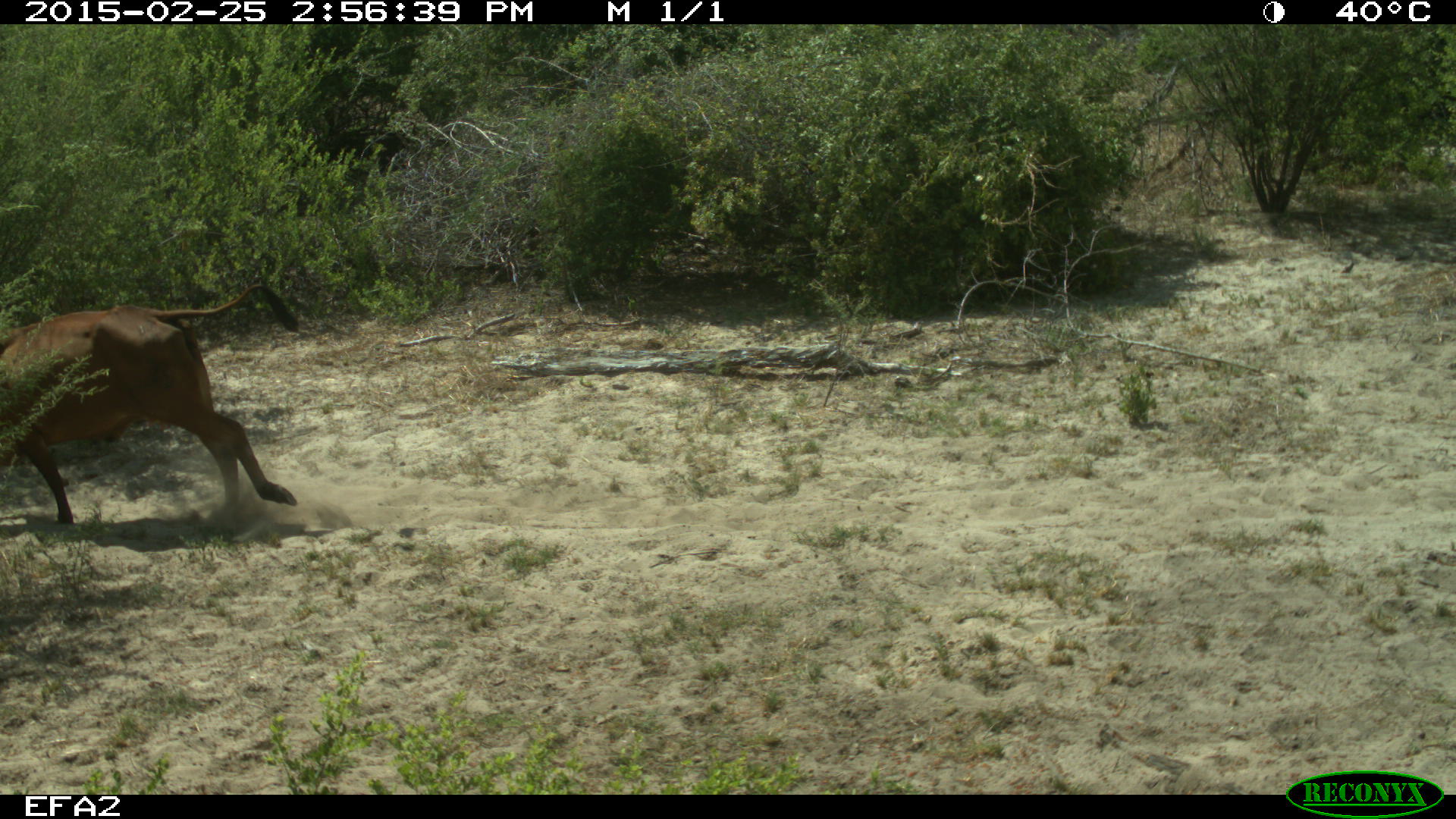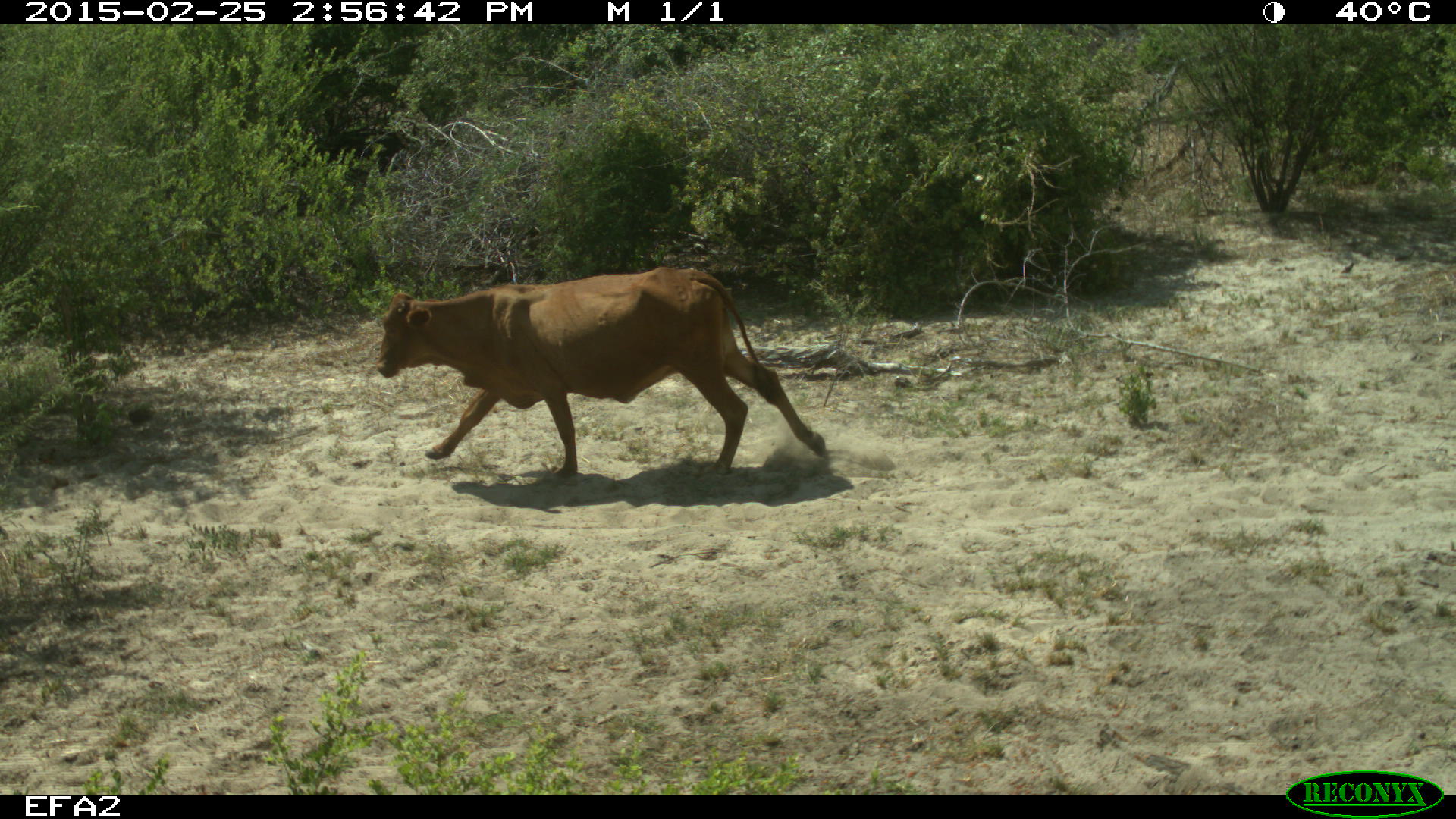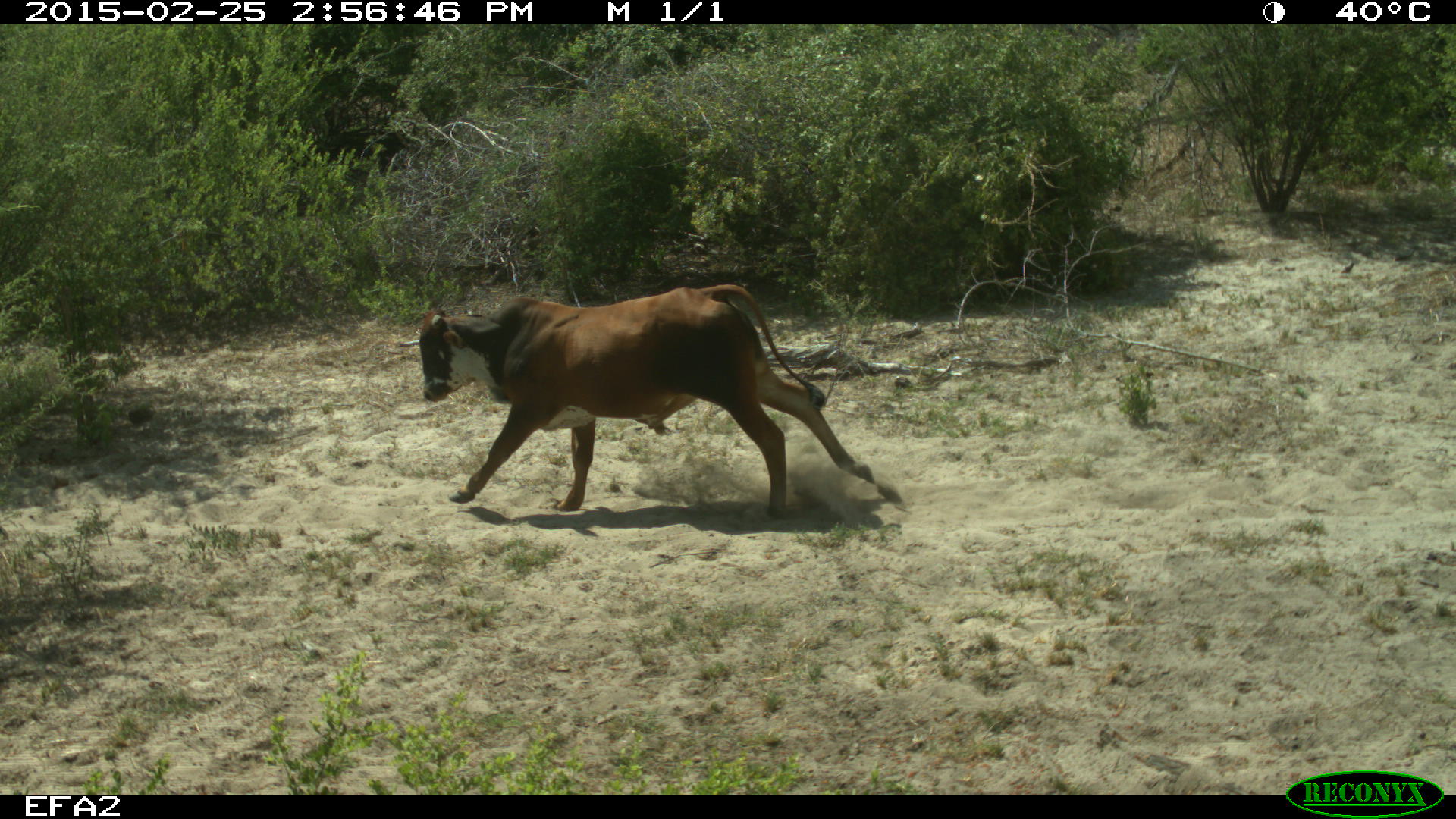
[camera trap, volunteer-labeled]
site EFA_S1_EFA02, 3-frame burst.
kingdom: Animalia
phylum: Chordata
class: Mammalia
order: Artiodactyla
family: Bovidae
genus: Bos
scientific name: Bos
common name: cattle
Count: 1.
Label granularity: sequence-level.